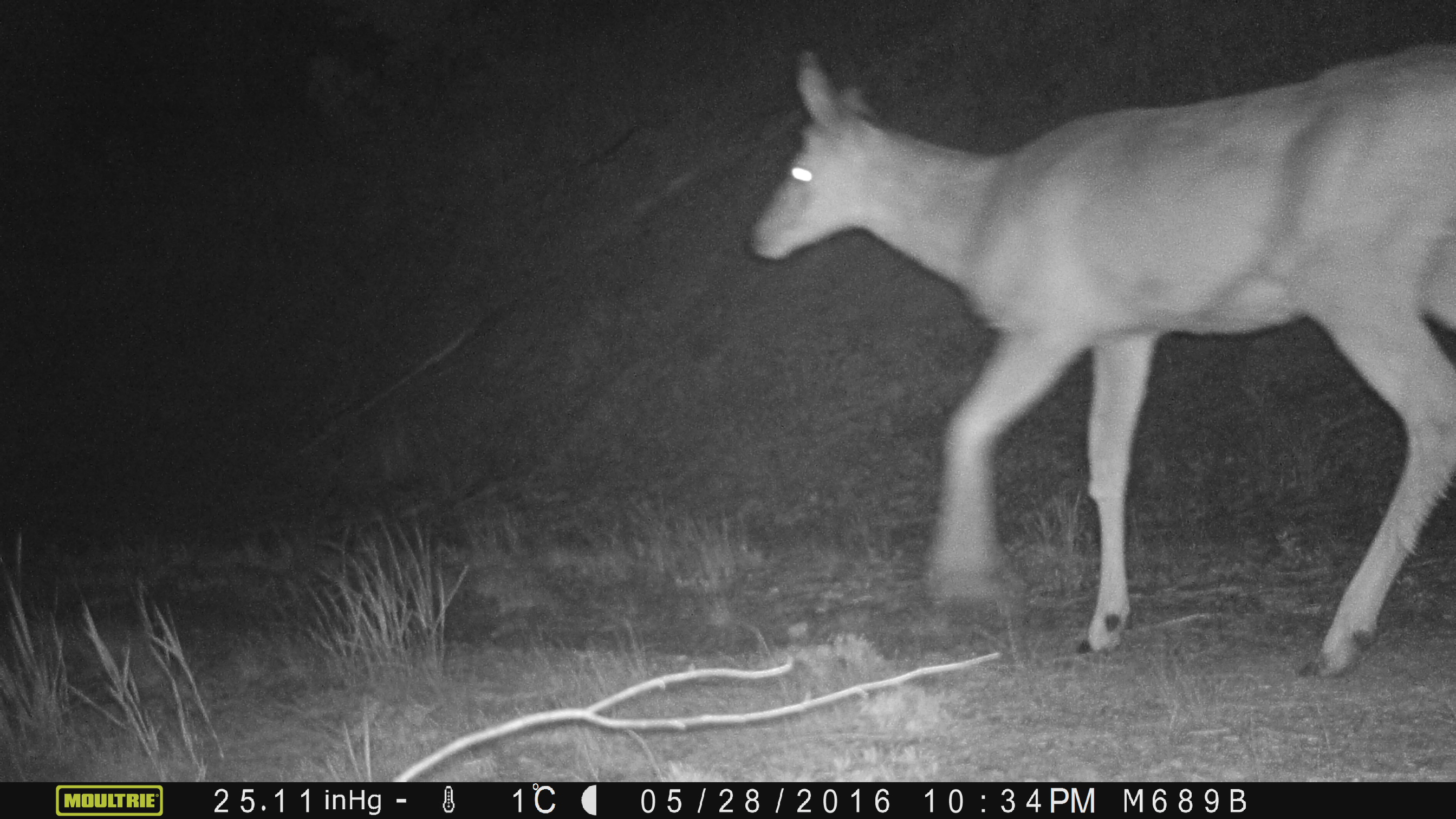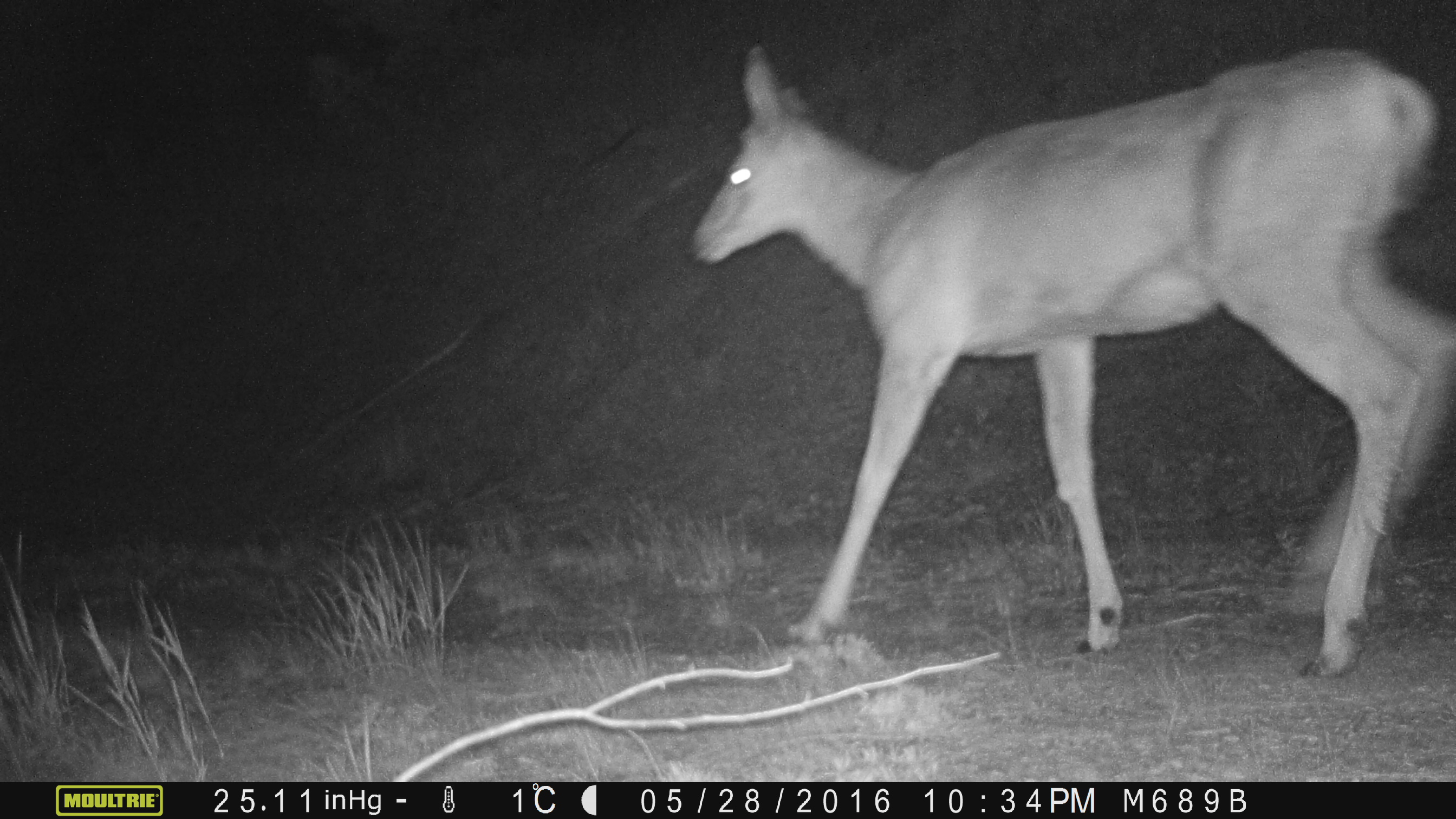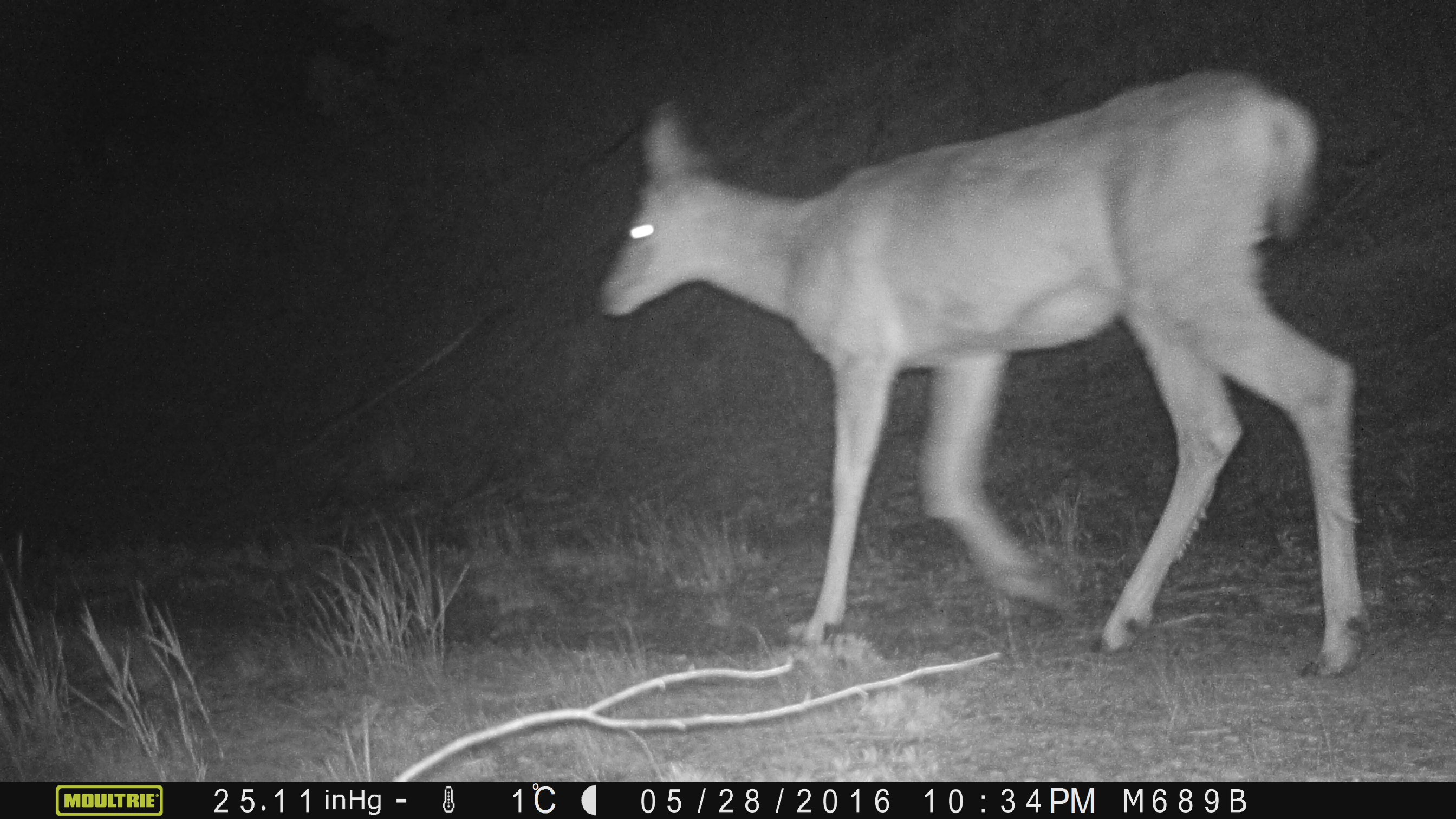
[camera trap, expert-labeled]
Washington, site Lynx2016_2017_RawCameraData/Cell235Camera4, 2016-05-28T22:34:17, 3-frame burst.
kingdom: Animalia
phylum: Chordata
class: Mammalia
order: Artiodactyla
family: Cervidae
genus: Odocoileus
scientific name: Odocoileus hemionus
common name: mule deer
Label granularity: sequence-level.